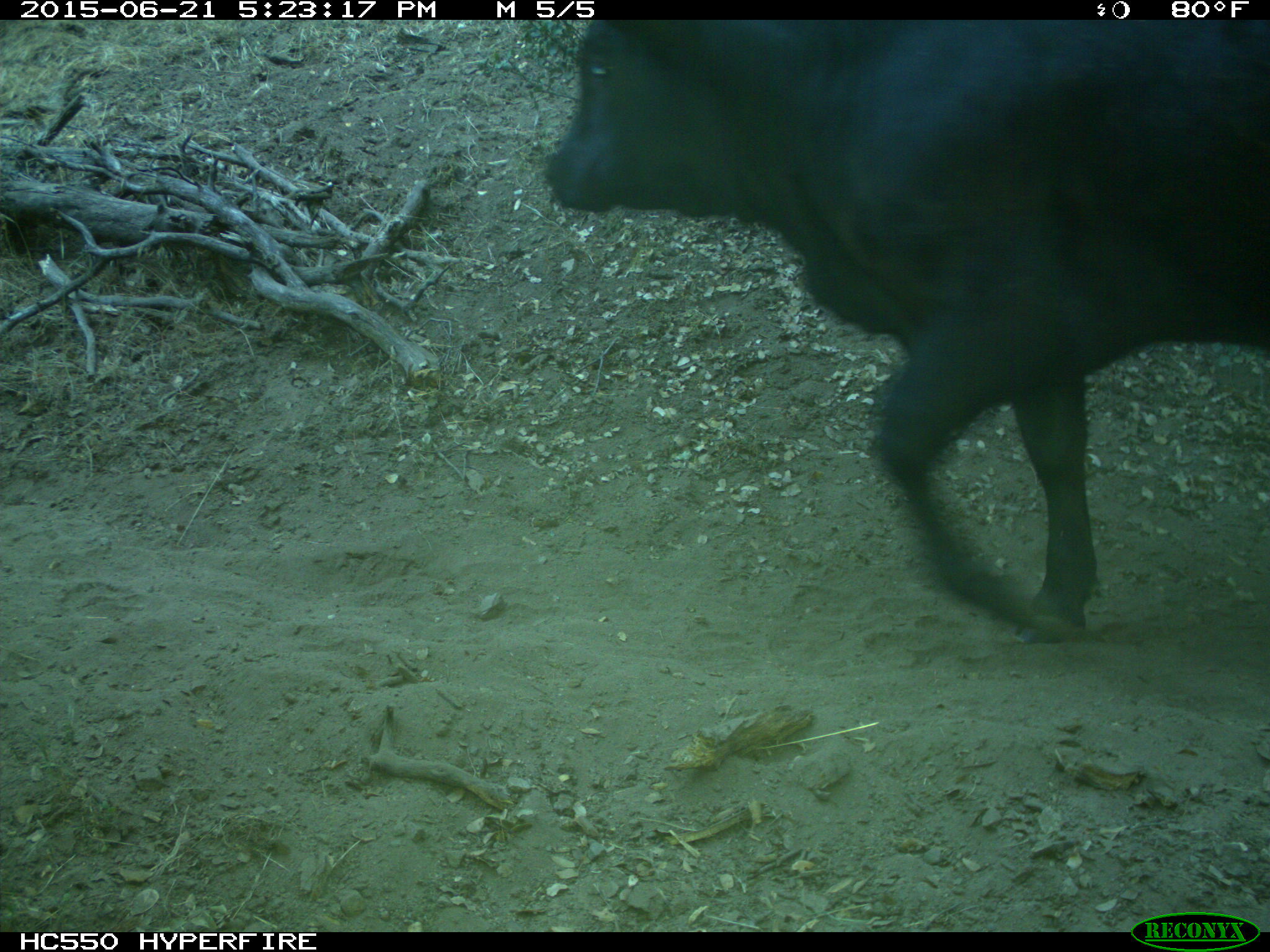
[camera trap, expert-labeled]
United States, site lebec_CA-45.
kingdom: Animalia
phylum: Chordata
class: Mammalia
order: Artiodactyla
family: Bovidae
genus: Bos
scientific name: Bos taurus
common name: domestic cow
Bos taurus (domestic cow).